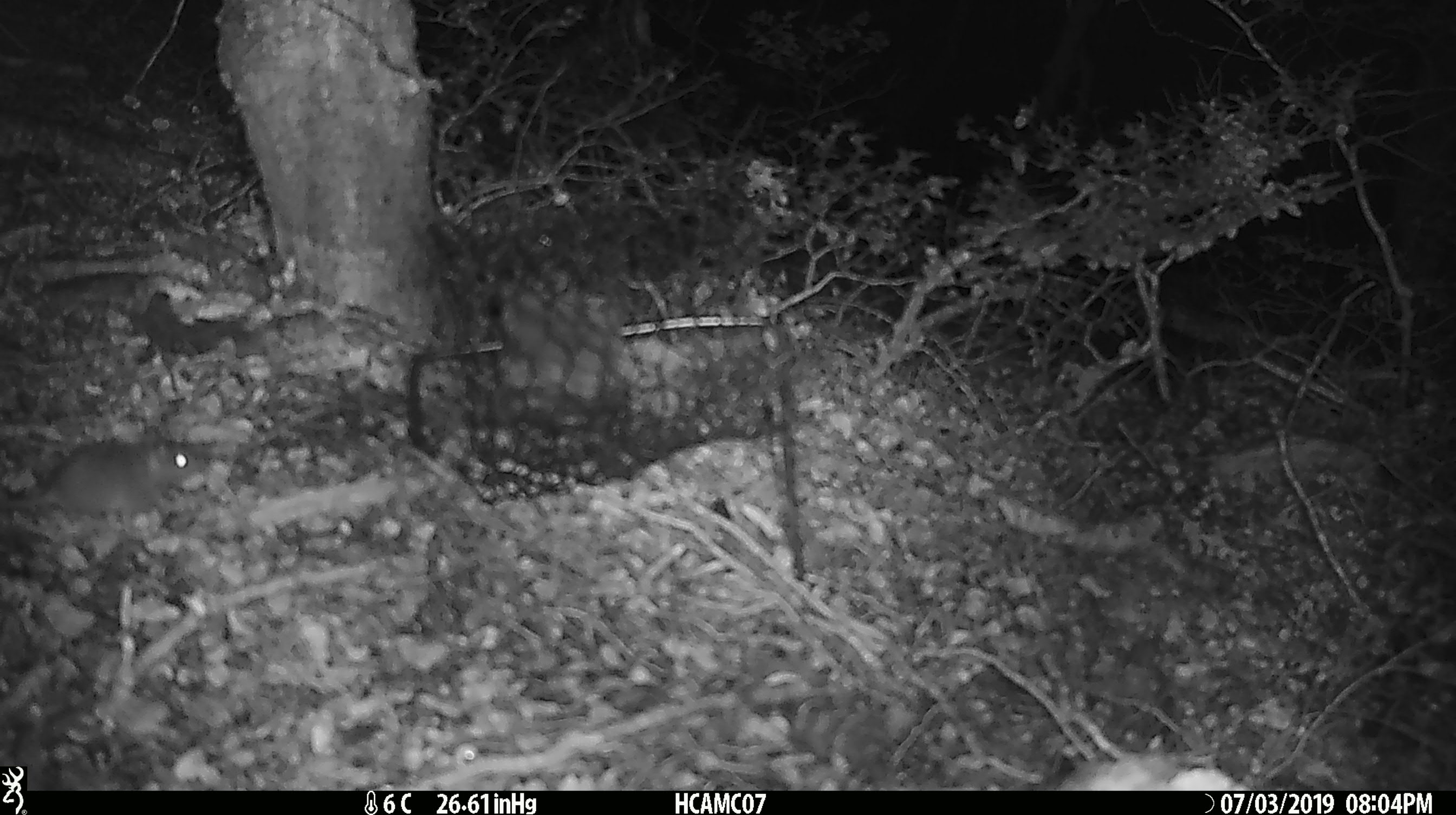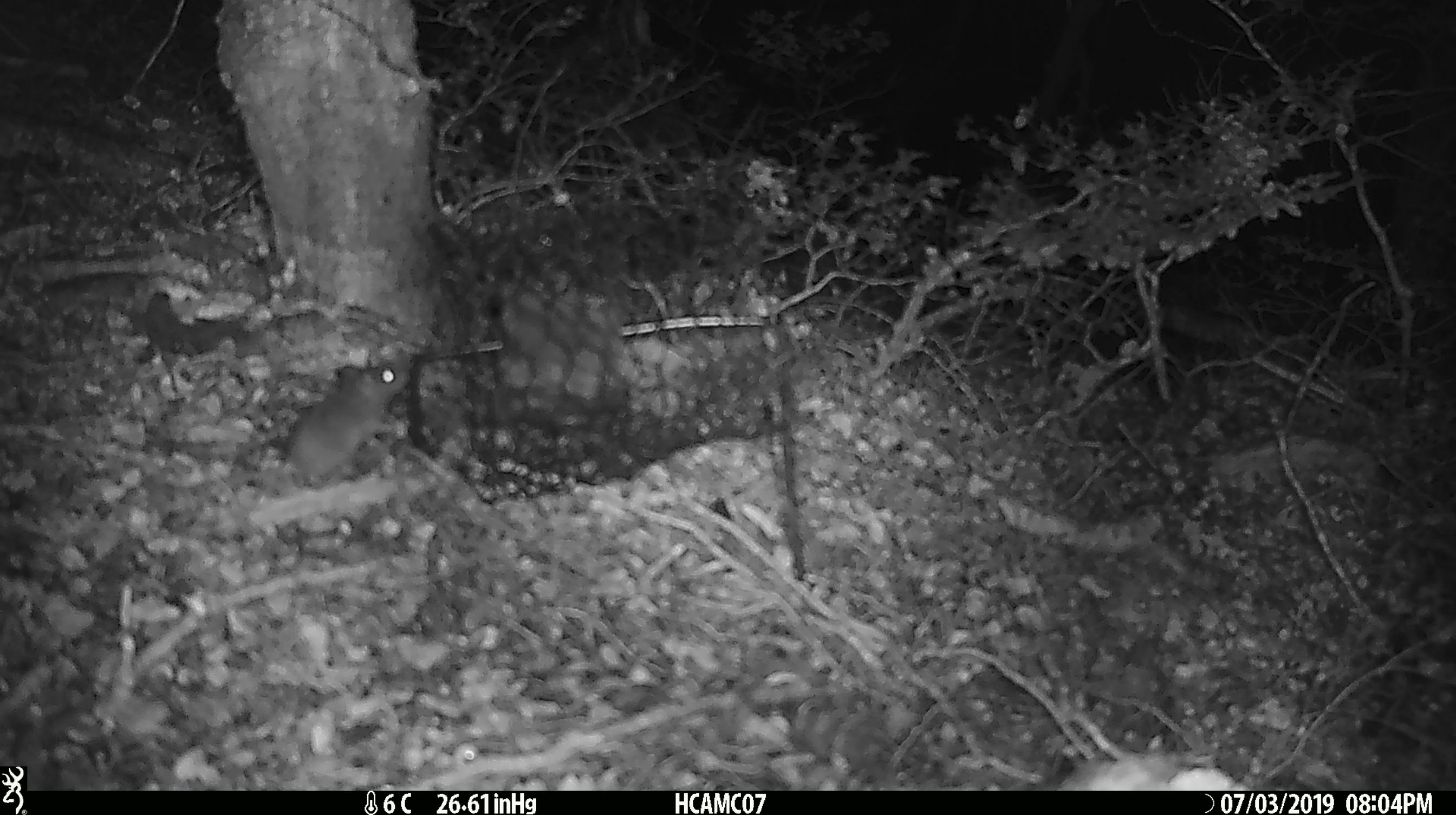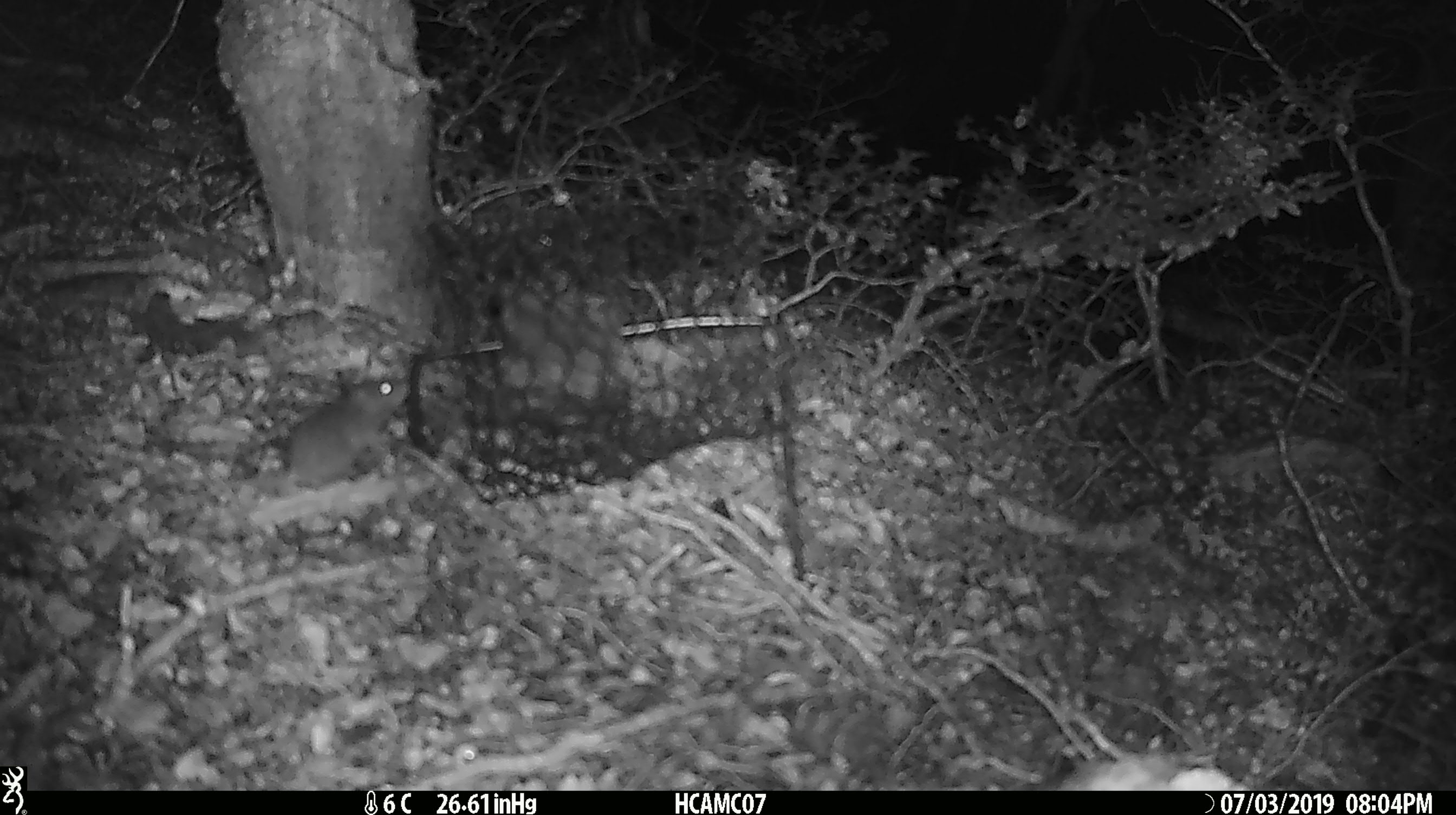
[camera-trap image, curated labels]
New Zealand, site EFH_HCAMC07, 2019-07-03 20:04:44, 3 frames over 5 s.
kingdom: Animalia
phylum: Chordata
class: Mammalia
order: Rodentia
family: Muridae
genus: Rattus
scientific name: Rattus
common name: rat